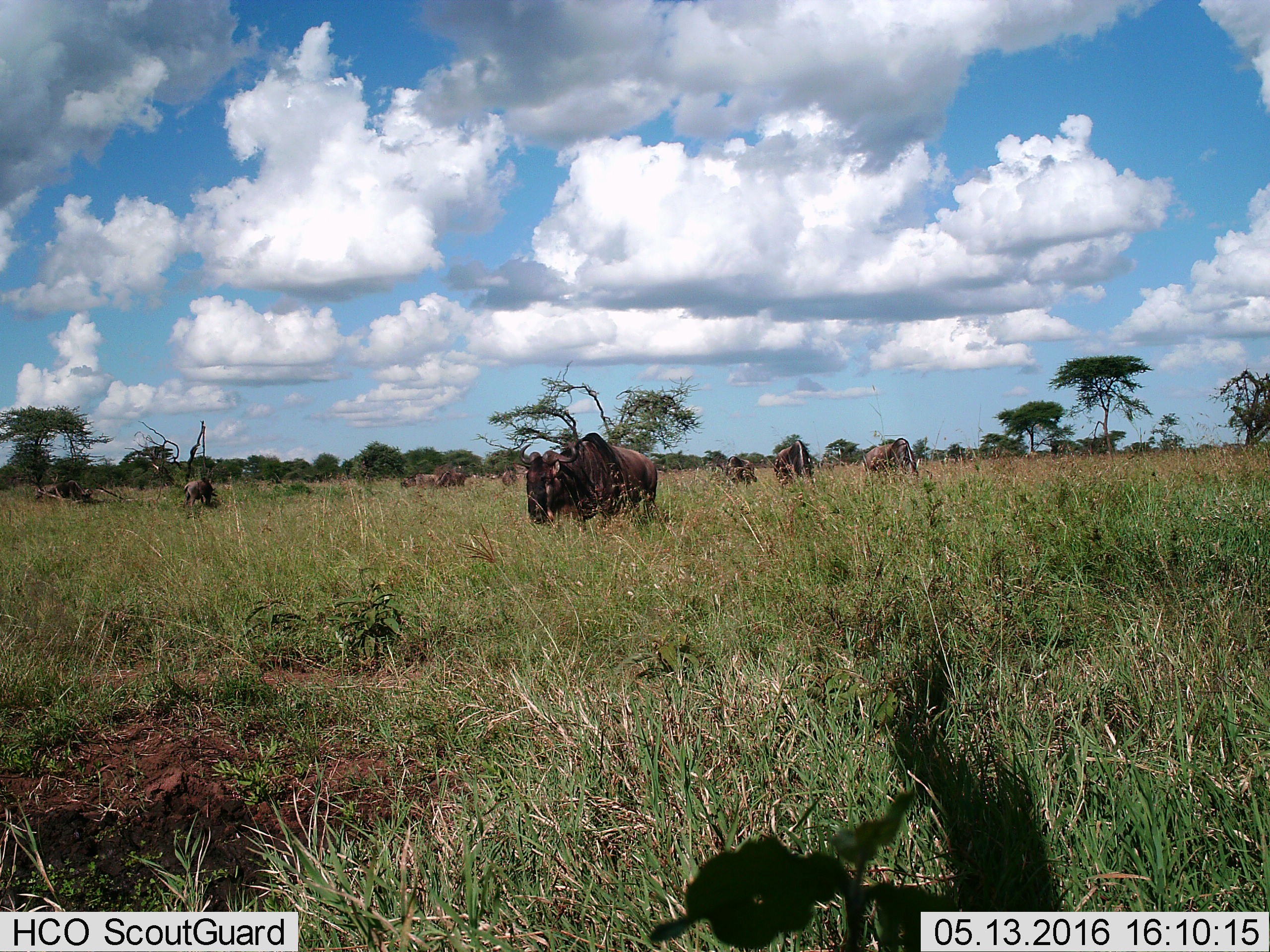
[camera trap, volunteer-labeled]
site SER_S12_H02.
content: unidentified animal